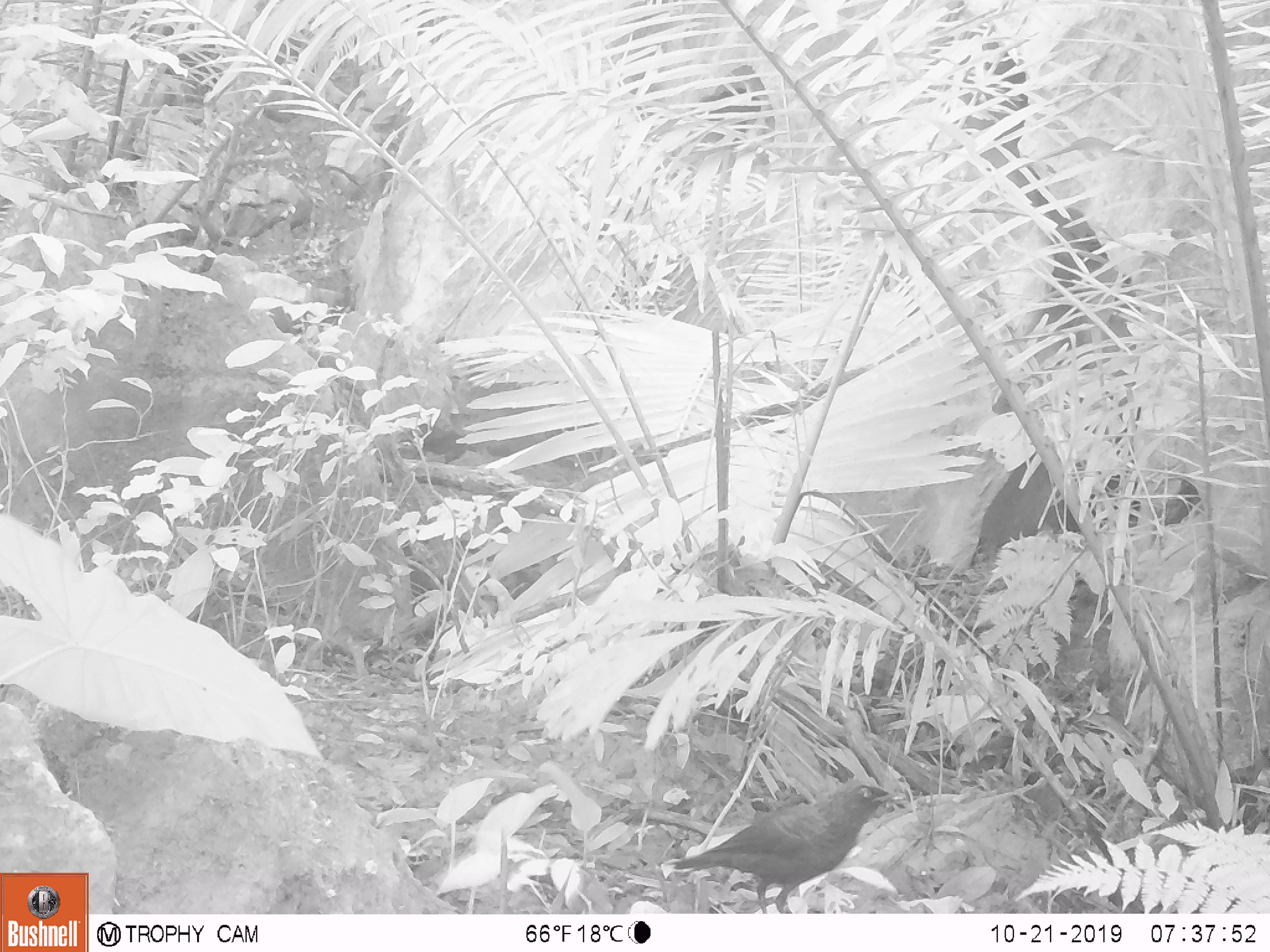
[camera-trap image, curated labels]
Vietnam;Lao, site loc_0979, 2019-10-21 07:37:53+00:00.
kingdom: Animalia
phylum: Chordata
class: Aves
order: Passeriformes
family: Muscicapidae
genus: Myophonus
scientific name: Myophonus caeruleus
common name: blue whistling thrush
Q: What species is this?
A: Blue whistling thrush (Myophonus caeruleus).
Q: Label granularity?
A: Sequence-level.